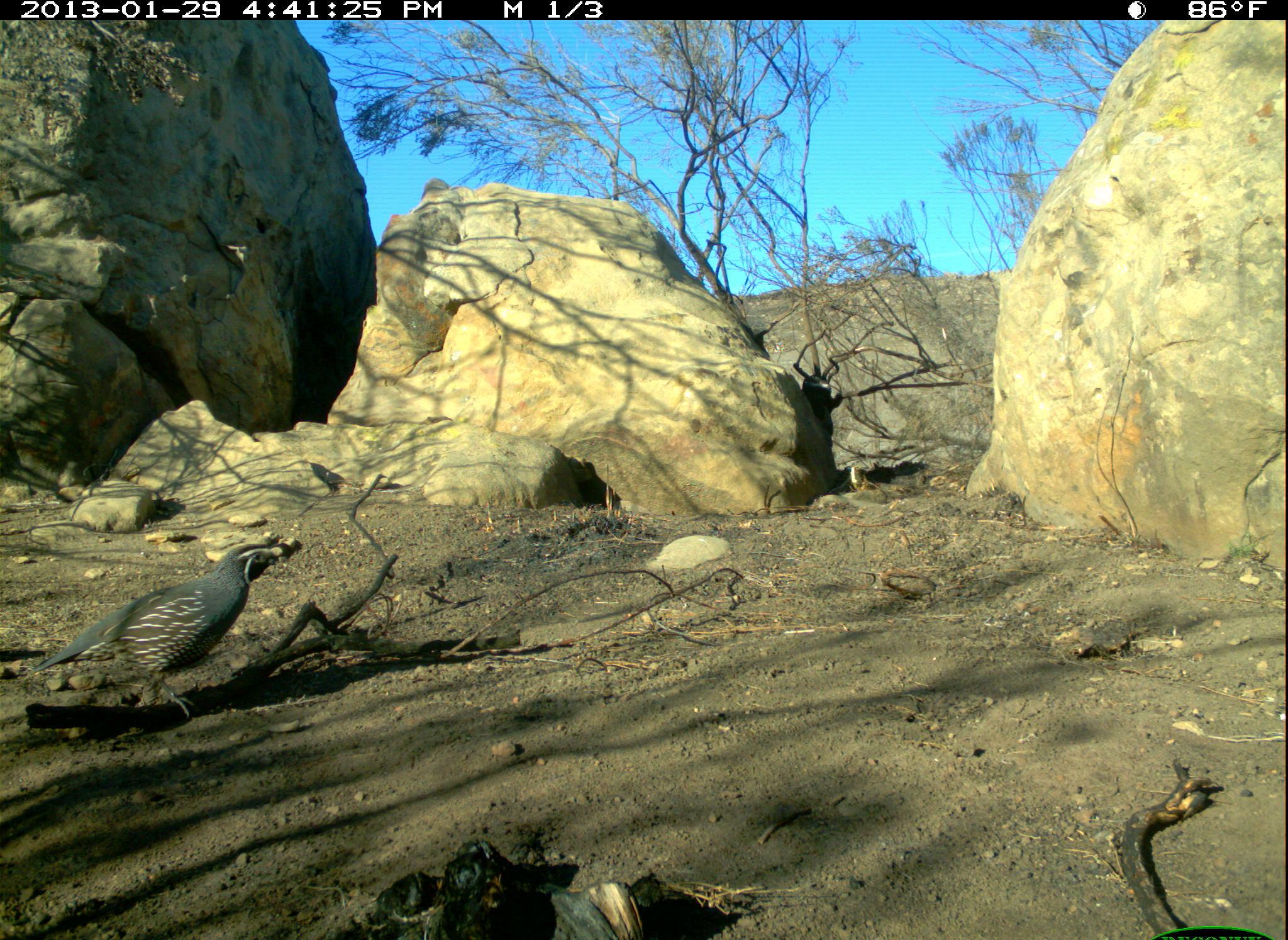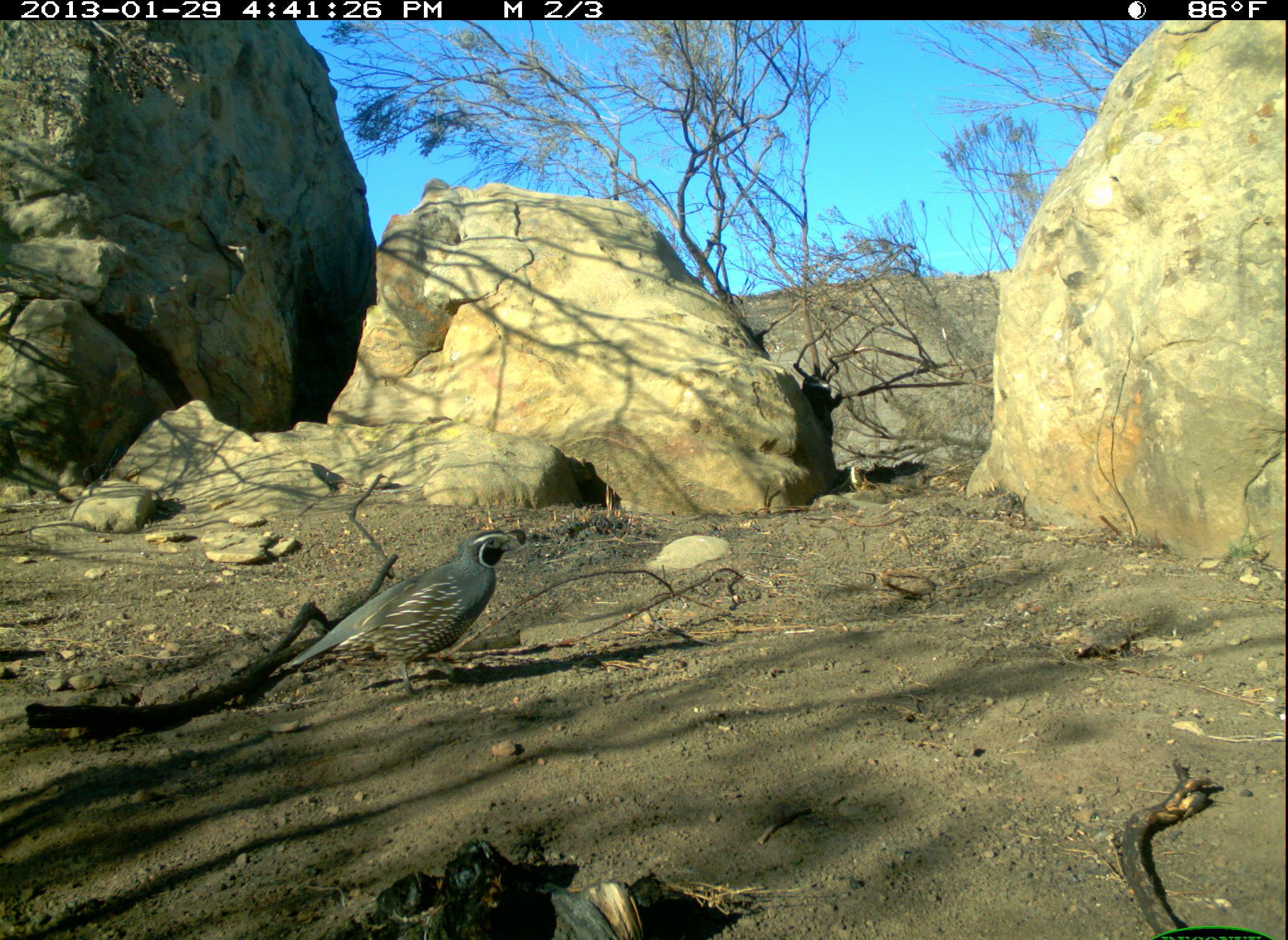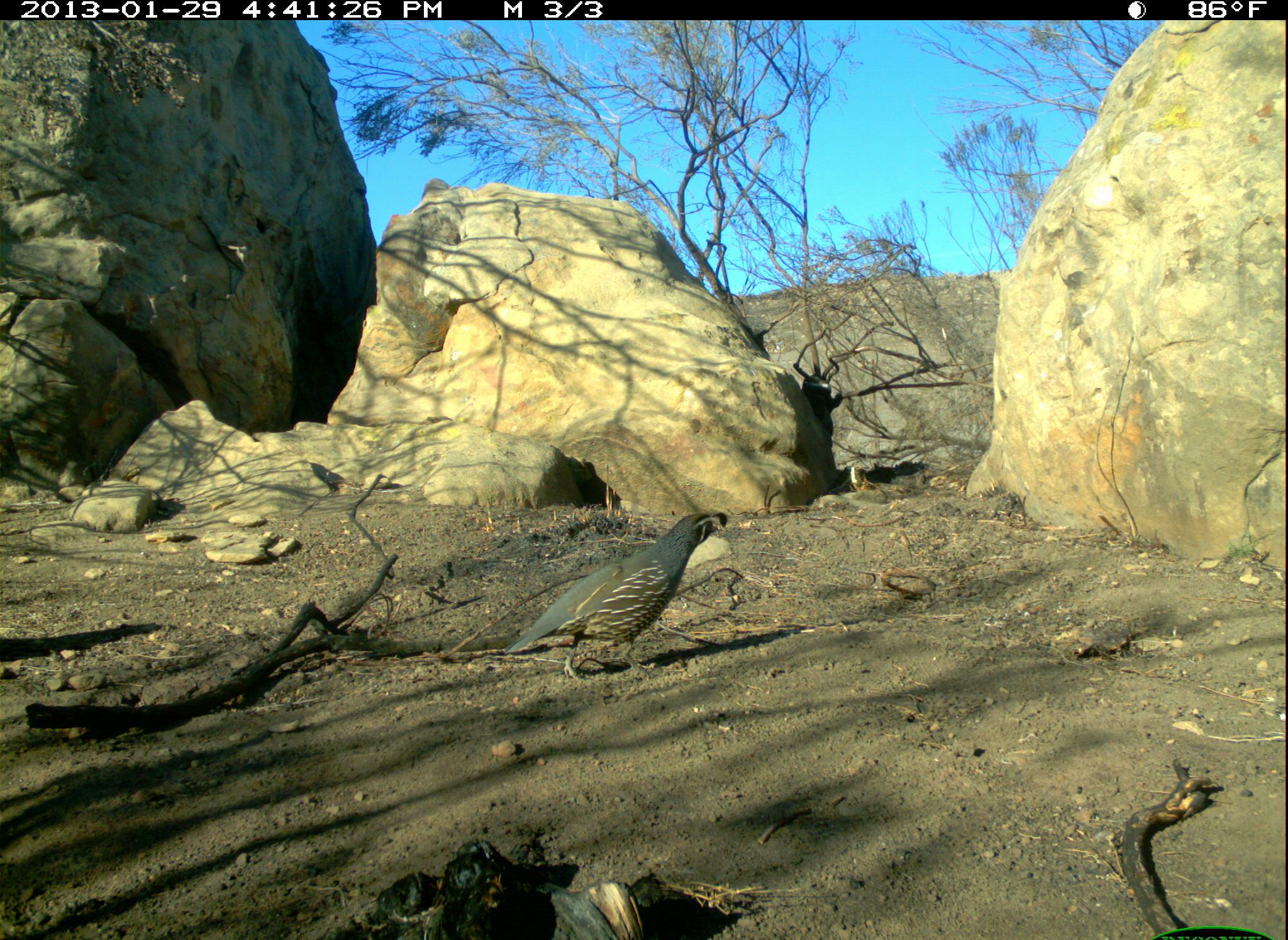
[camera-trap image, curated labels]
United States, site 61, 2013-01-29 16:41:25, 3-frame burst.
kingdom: Animalia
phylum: Chordata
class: Aves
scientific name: Aves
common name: bird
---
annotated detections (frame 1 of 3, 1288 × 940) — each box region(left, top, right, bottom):
bird: region(34, 532, 291, 722)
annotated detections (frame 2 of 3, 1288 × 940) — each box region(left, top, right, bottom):
bird: region(269, 505, 538, 711)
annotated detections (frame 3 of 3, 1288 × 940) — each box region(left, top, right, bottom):
bird: region(506, 499, 741, 691)